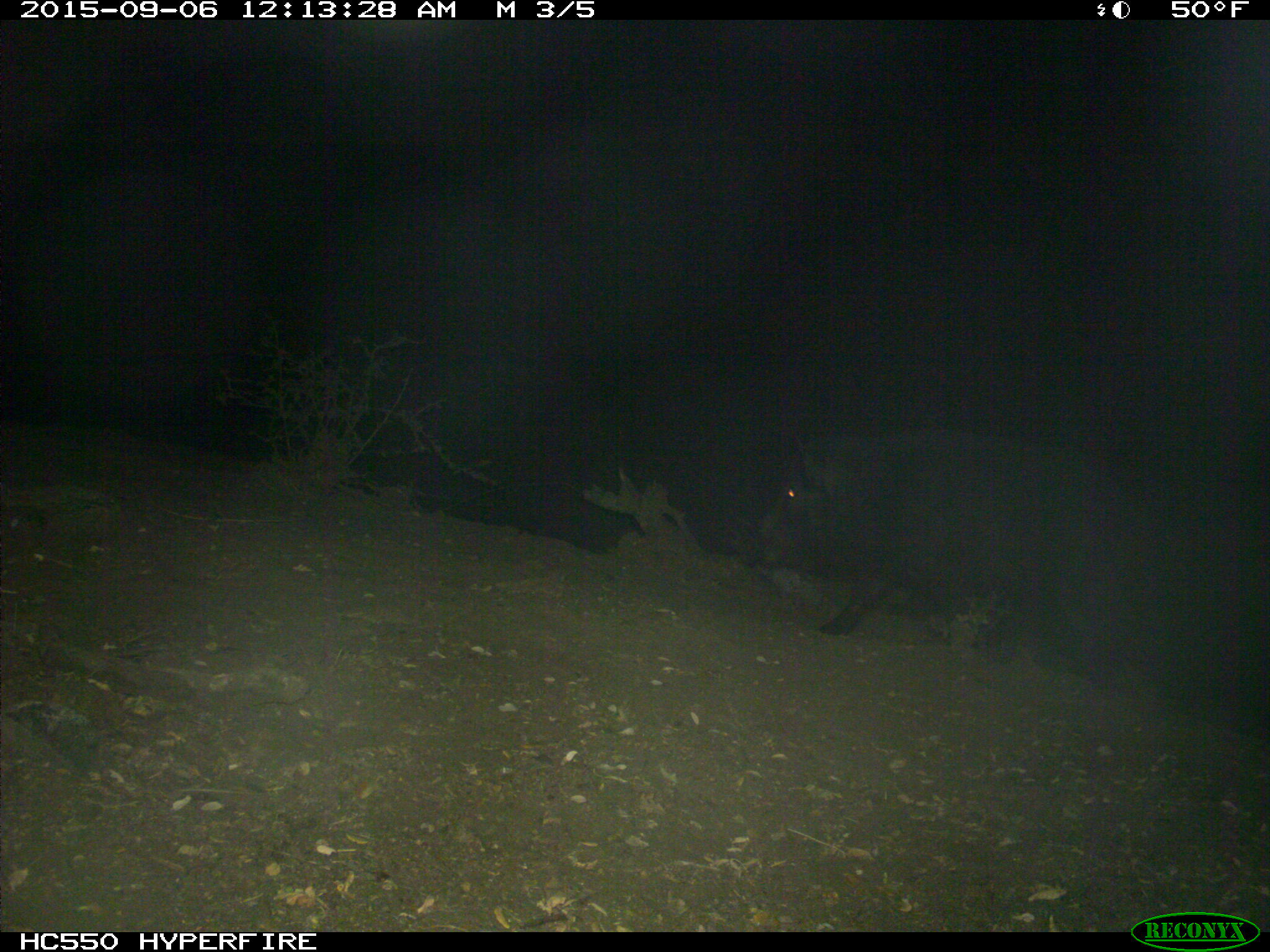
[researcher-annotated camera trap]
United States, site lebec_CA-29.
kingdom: Animalia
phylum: Chordata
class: Mammalia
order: Artiodactyla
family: Suidae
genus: Sus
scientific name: Sus scrofa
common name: wild boar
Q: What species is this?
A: Sus scrofa (wild boar).